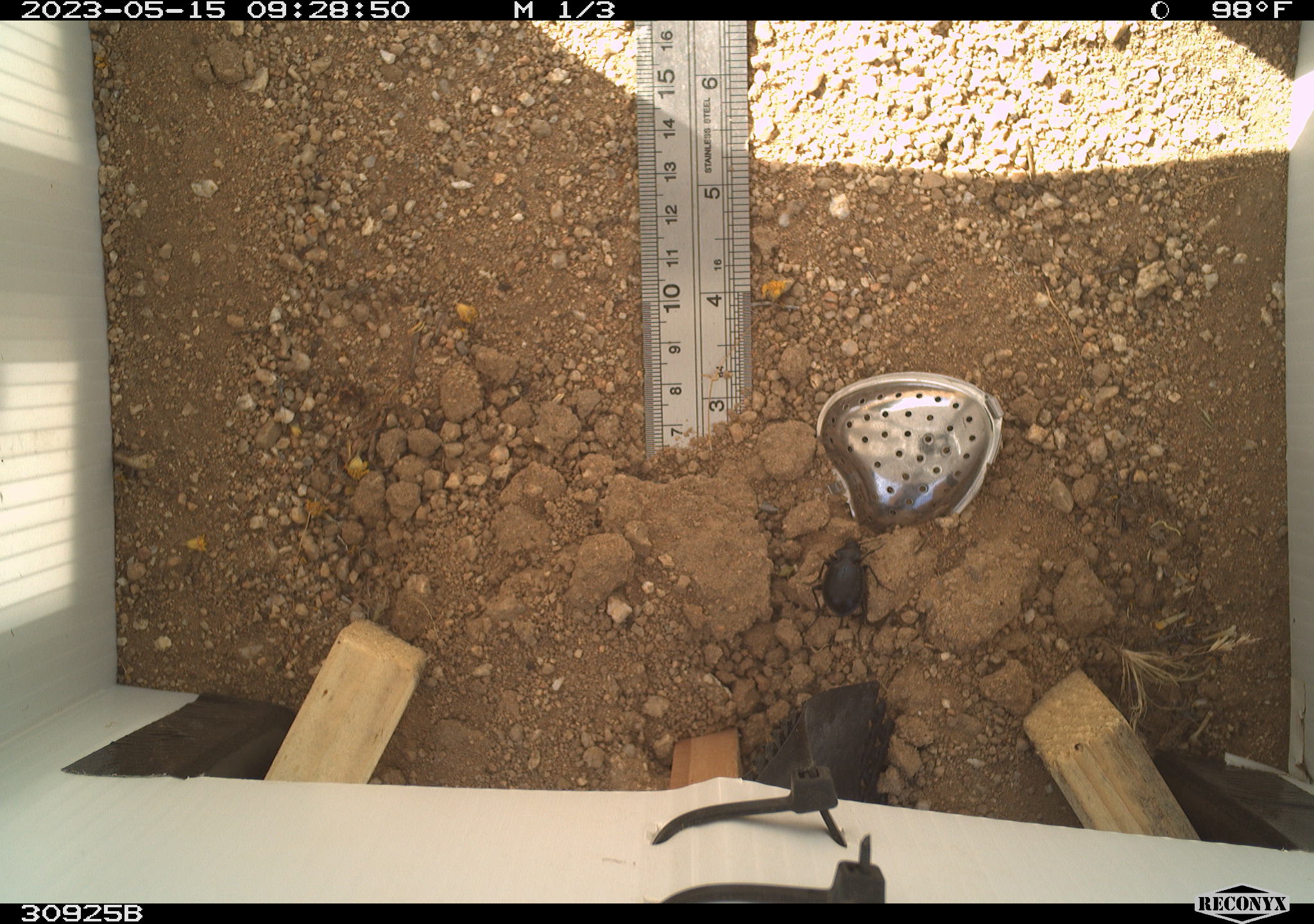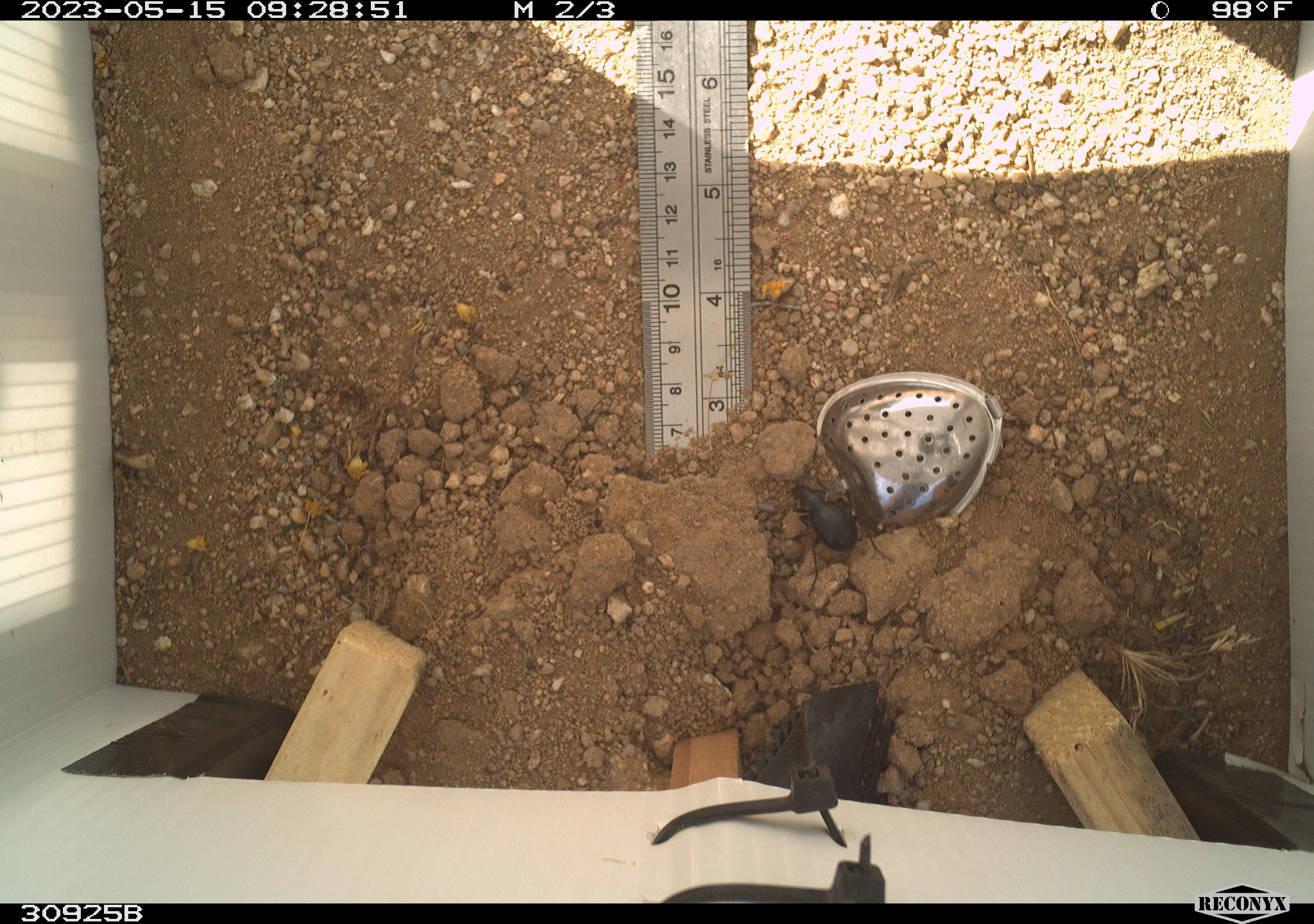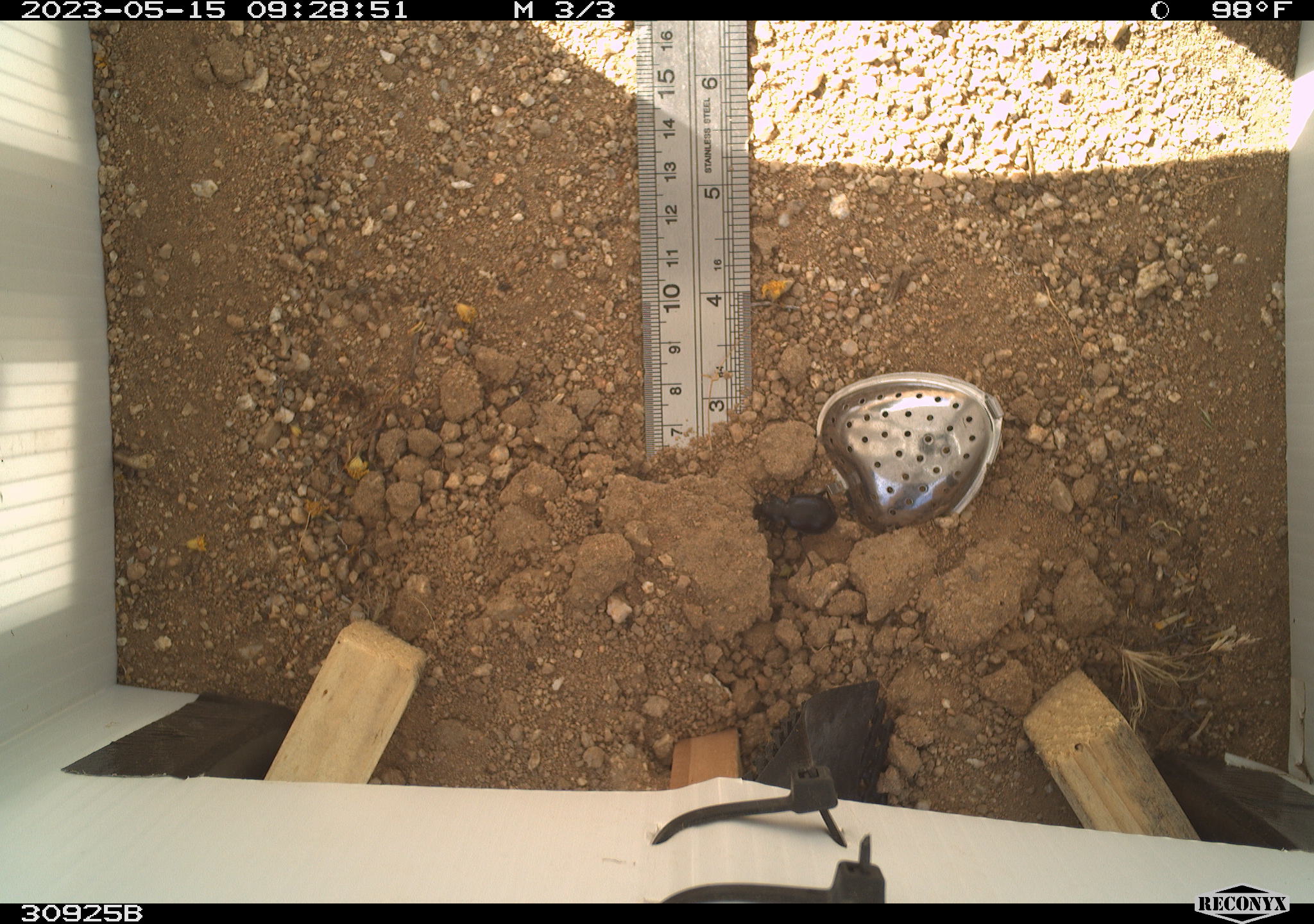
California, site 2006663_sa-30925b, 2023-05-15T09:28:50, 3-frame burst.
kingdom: Animalia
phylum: Arthropoda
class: Insecta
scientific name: Insecta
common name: insect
Insect (Insecta).